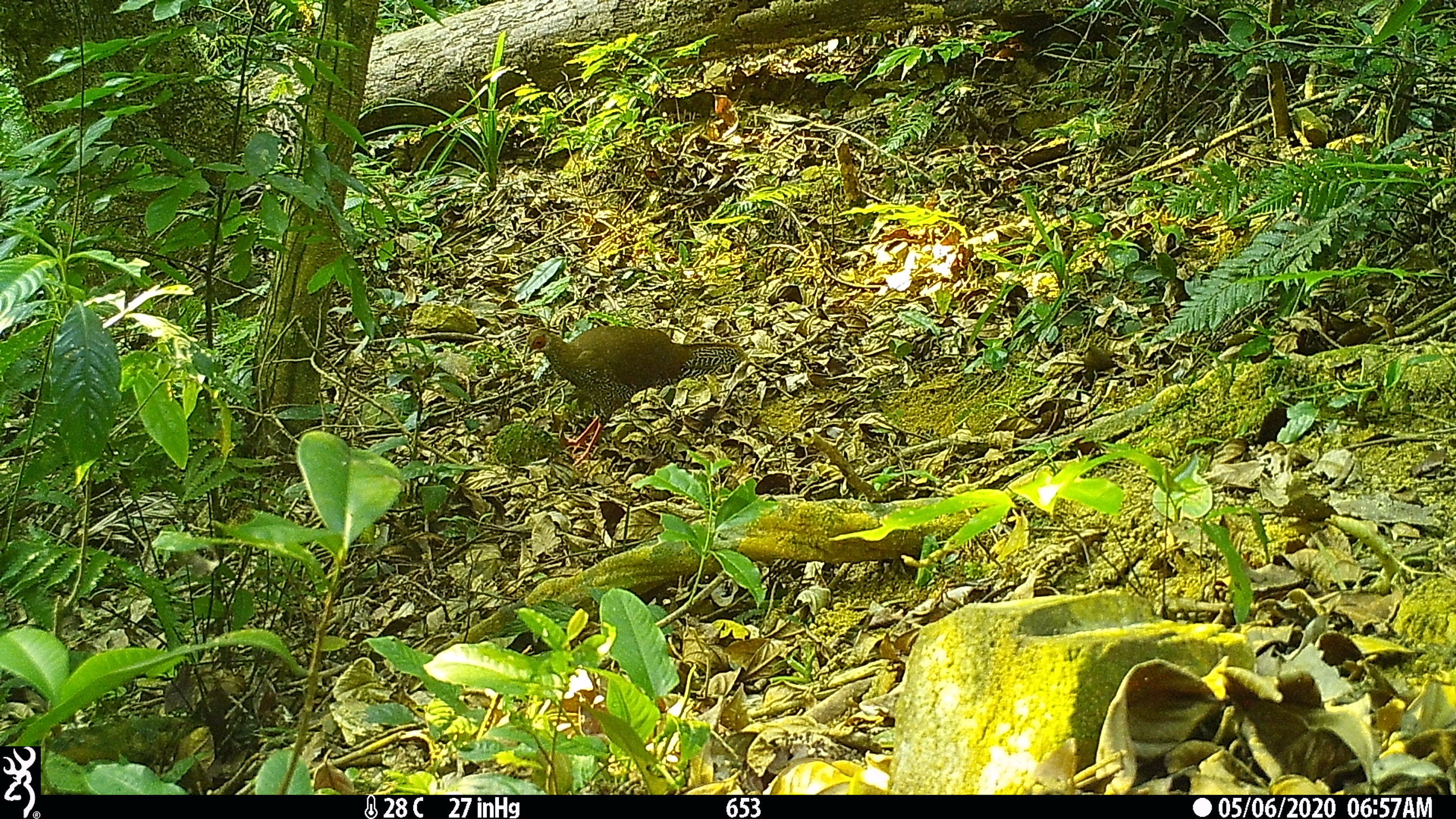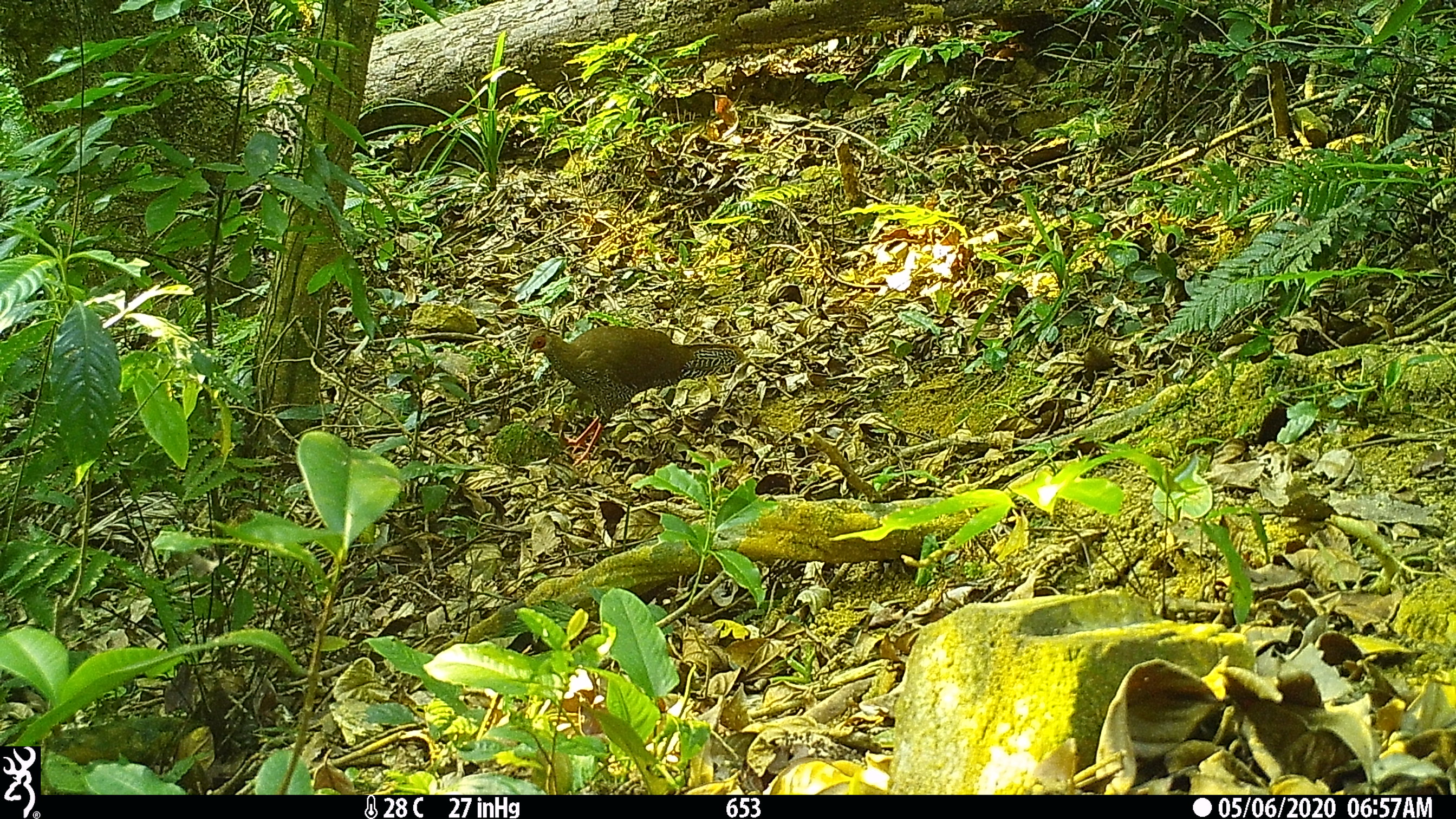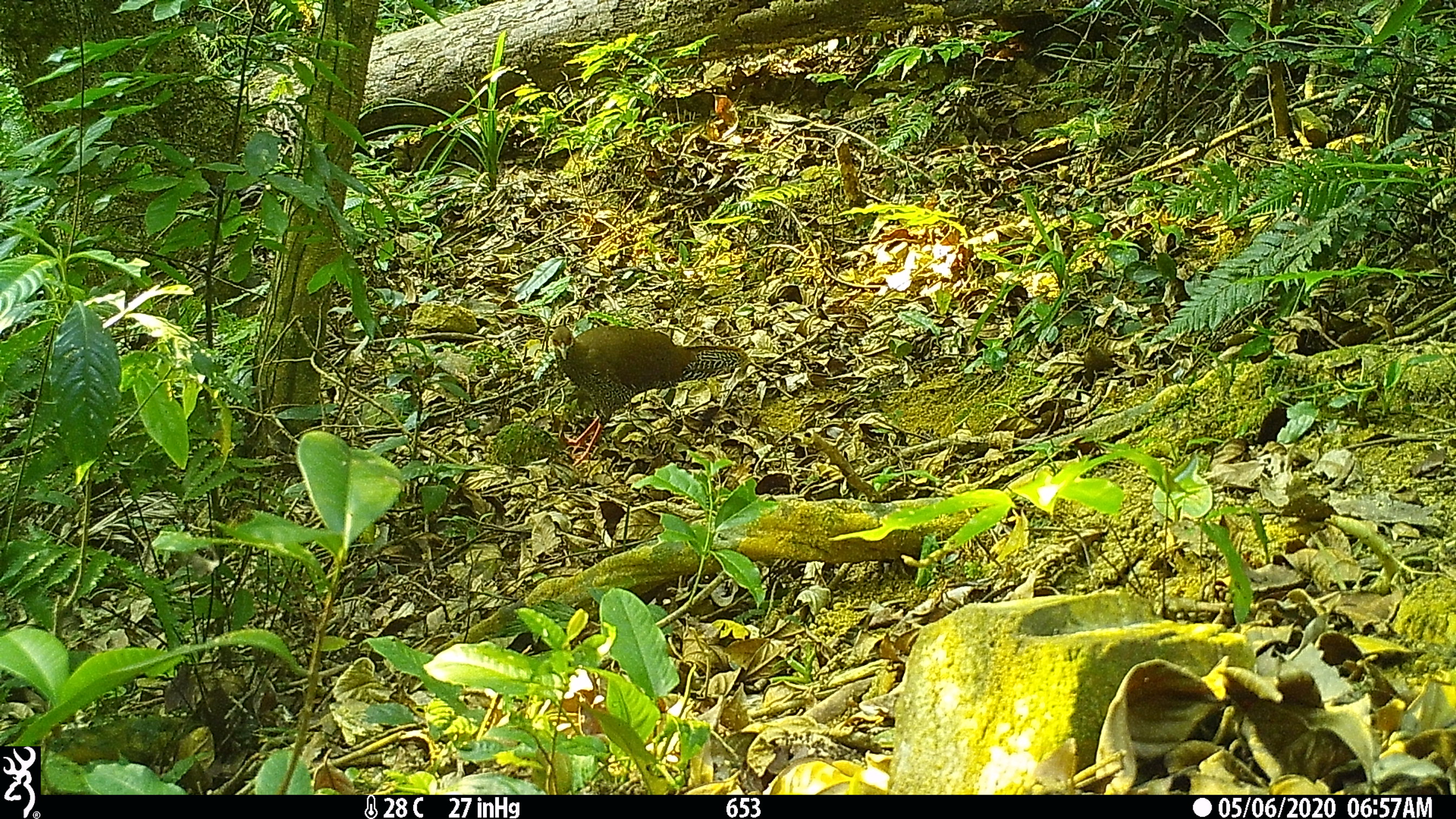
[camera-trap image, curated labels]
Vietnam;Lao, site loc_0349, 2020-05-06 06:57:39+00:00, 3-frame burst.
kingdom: Animalia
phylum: Chordata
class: Aves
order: Galliformes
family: Phasianidae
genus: Lophura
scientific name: Lophura nycthemera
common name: silver pheasant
Silver pheasant (Lophura nycthemera). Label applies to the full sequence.